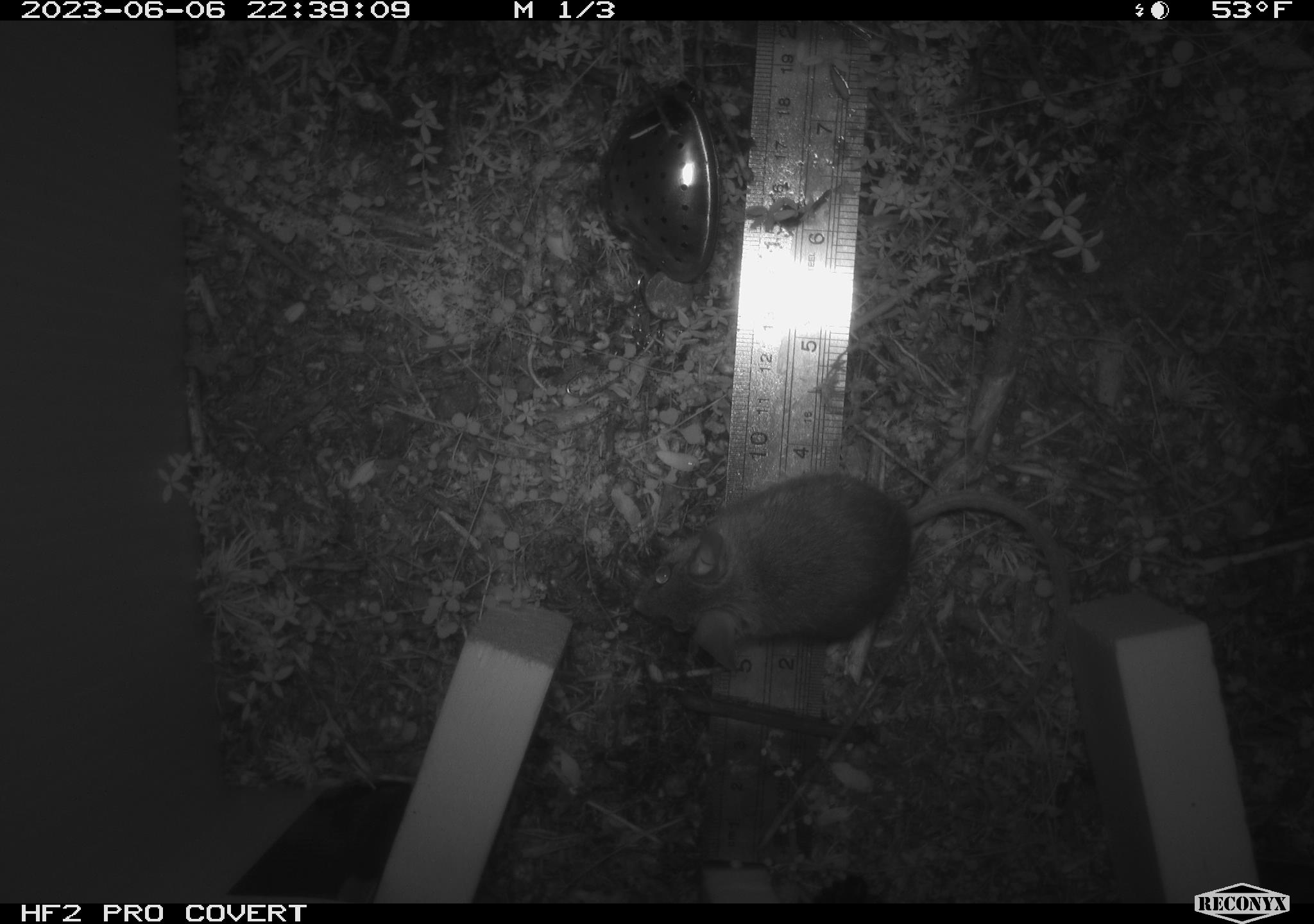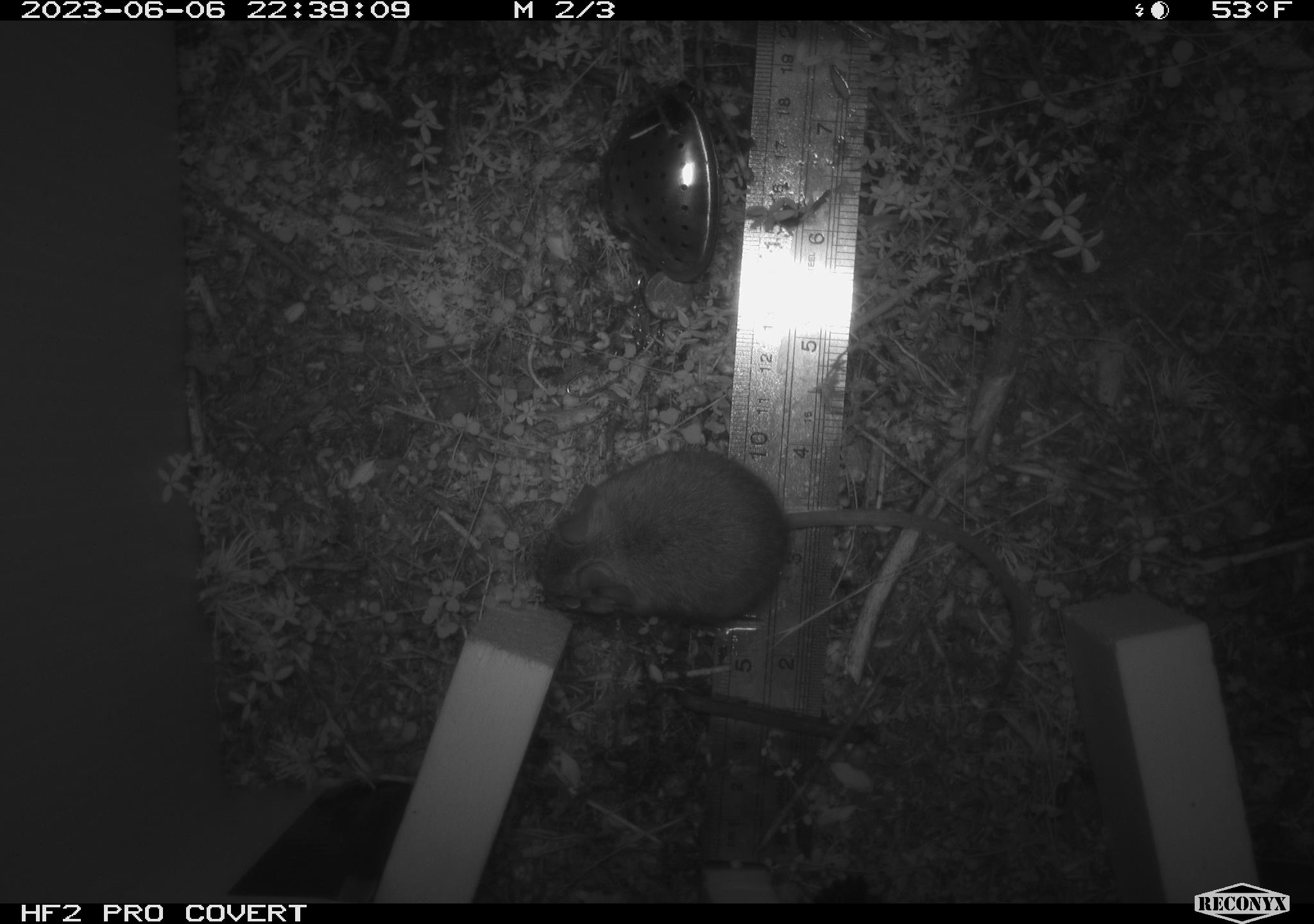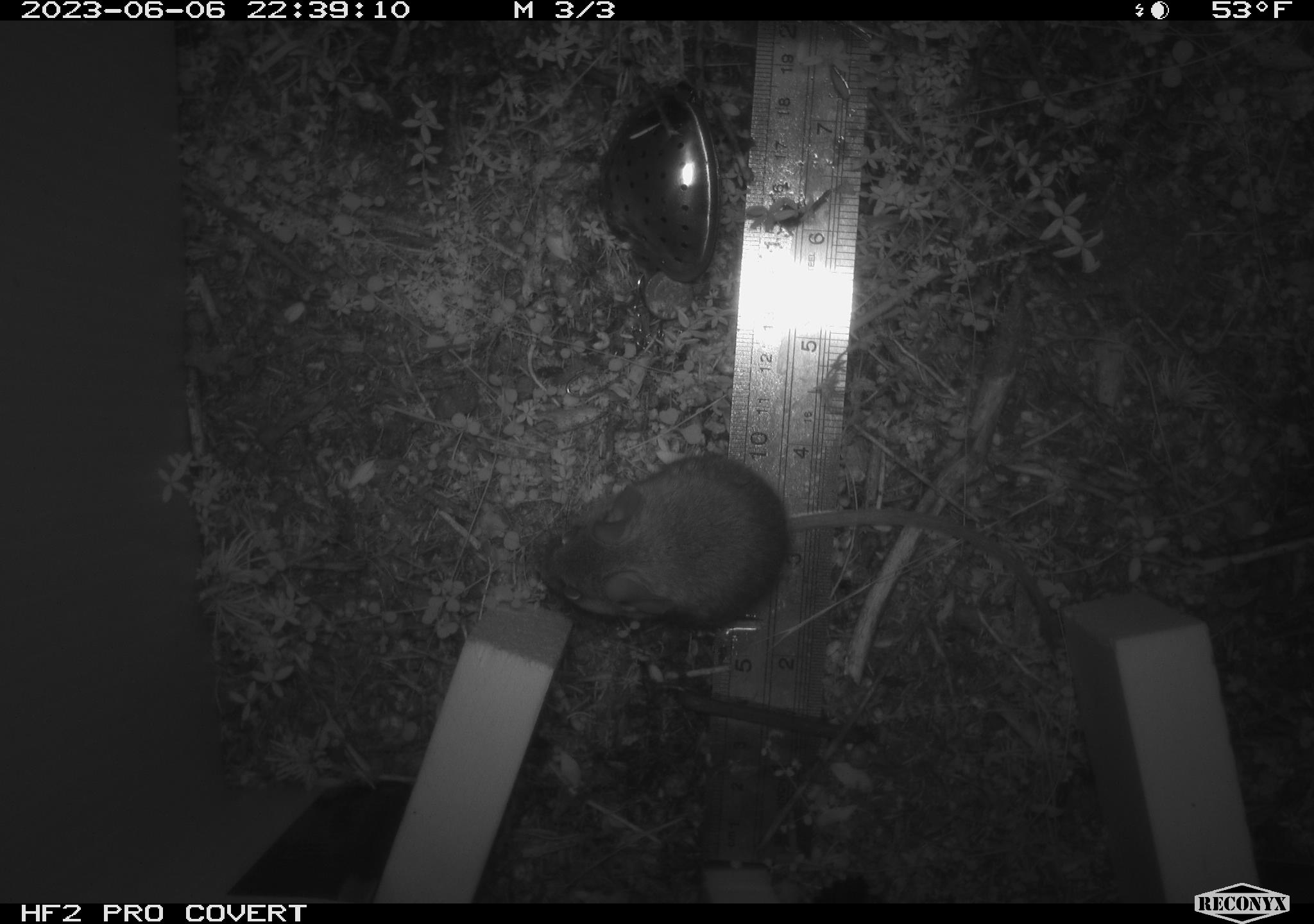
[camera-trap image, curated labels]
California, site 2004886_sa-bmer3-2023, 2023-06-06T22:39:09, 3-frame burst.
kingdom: Animalia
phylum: Chordata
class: Mammalia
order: Rodentia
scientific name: Rodentia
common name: mouse species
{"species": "mouse species (Rodentia)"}